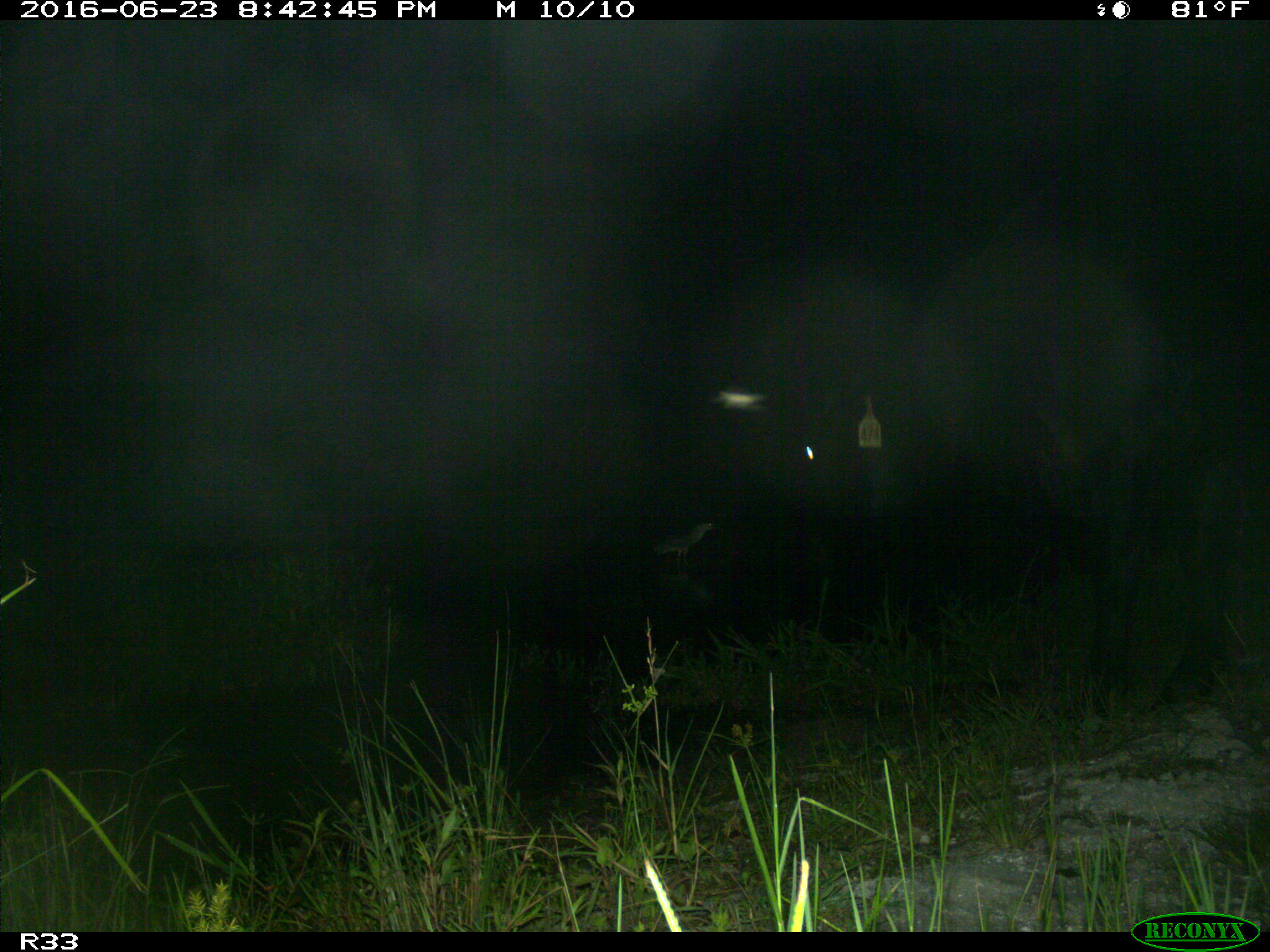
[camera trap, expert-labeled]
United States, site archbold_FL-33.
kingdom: Animalia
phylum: Chordata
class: Mammalia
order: Artiodactyla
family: Bovidae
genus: Bos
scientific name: Bos taurus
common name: domestic cow